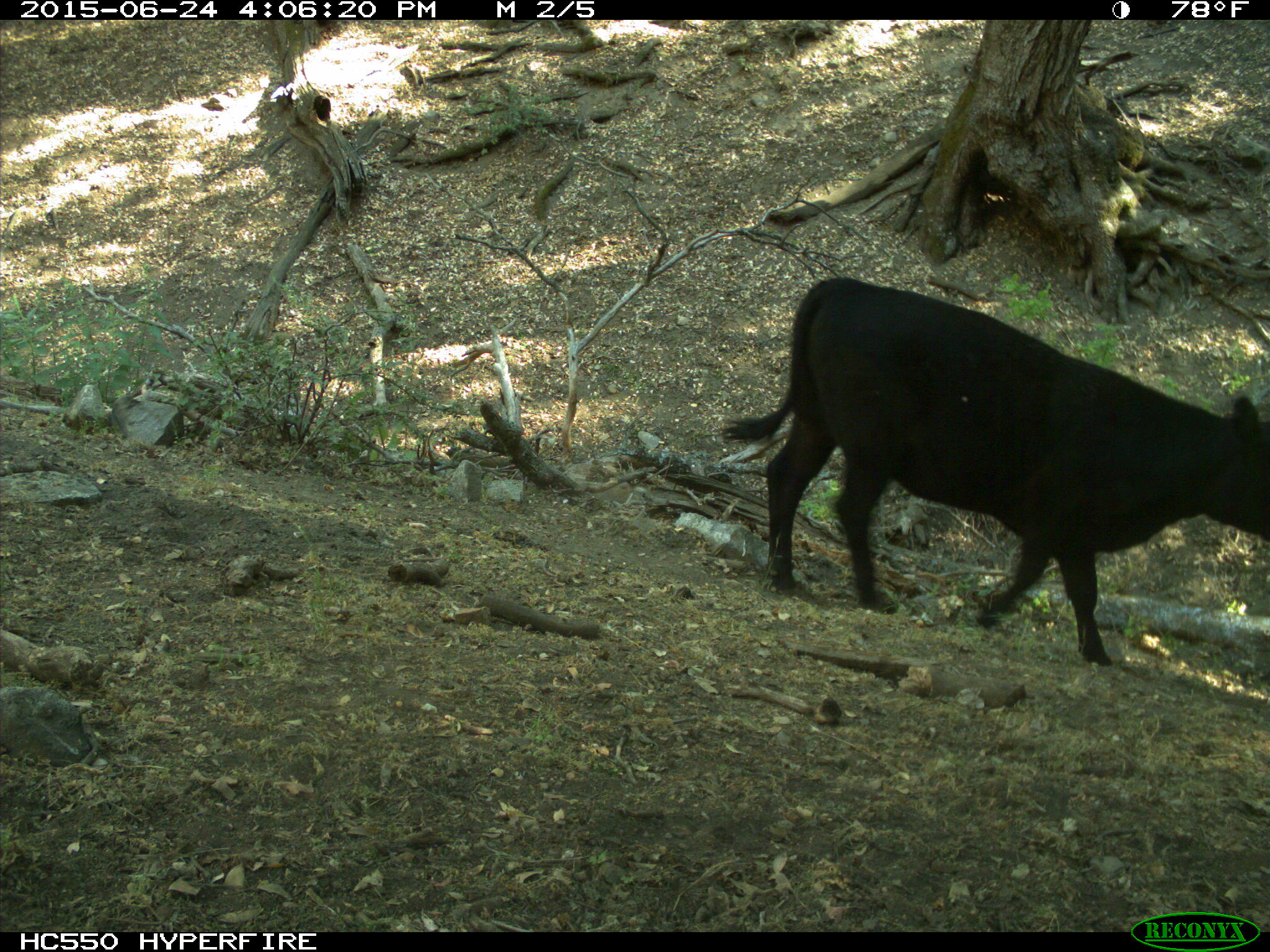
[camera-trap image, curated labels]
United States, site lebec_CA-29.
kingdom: Animalia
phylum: Chordata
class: Mammalia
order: Artiodactyla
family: Bovidae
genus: Bos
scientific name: Bos taurus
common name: domestic cow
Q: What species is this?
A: Bos taurus (domestic cow).